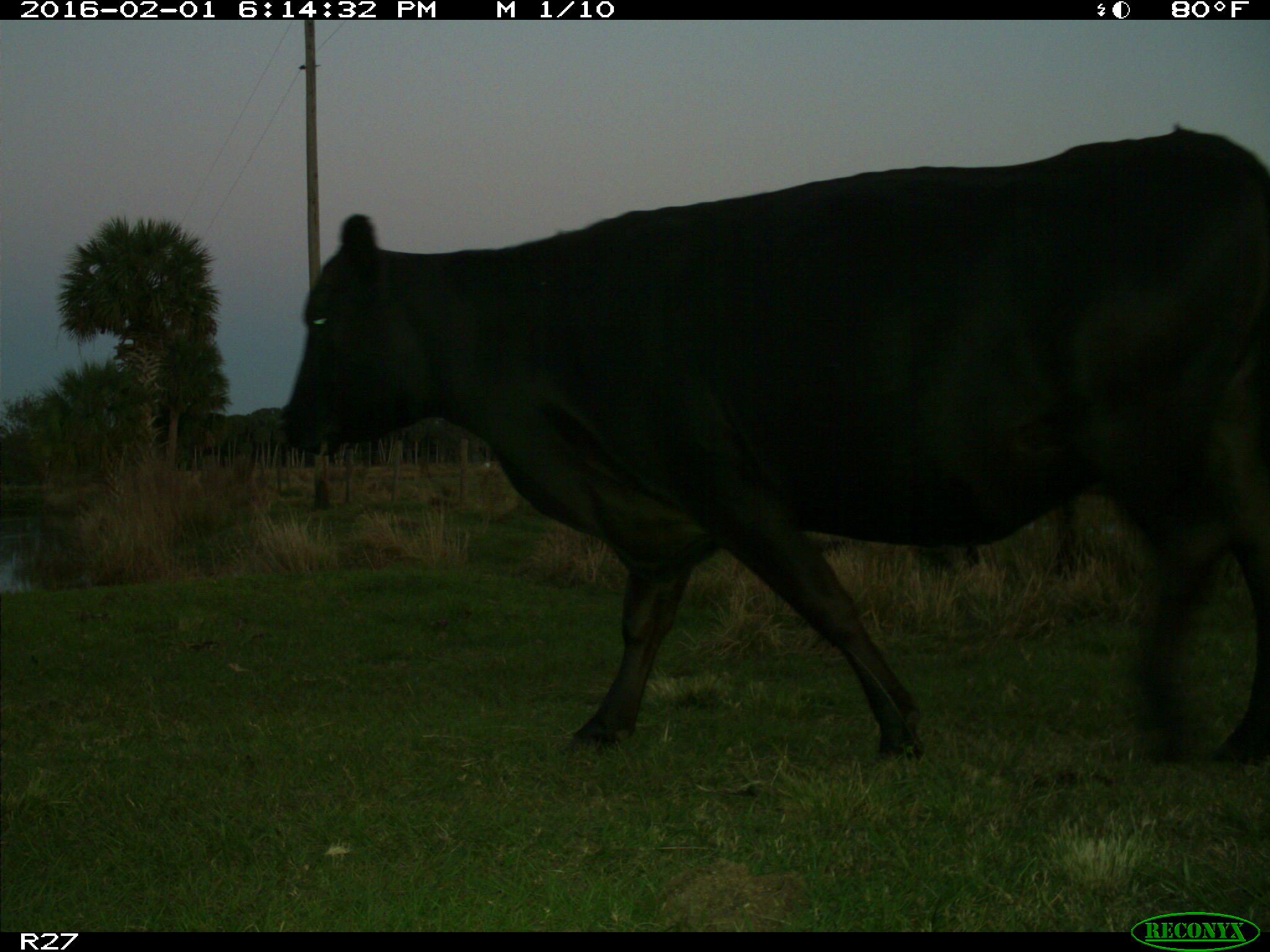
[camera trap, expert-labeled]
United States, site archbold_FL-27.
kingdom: Animalia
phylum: Chordata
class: Mammalia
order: Artiodactyla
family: Bovidae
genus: Bos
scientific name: Bos taurus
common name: domestic cow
Bos taurus (domestic cow).